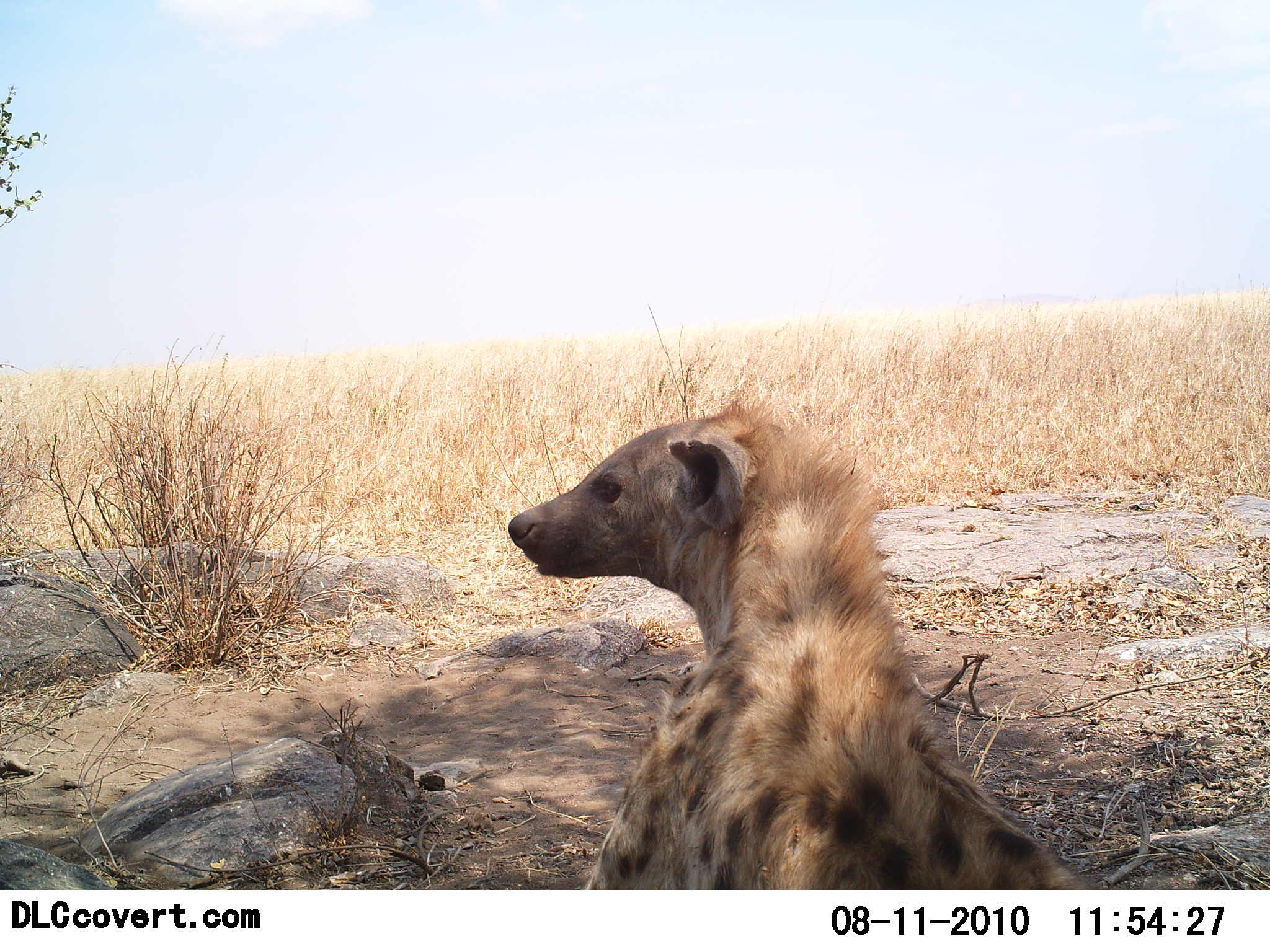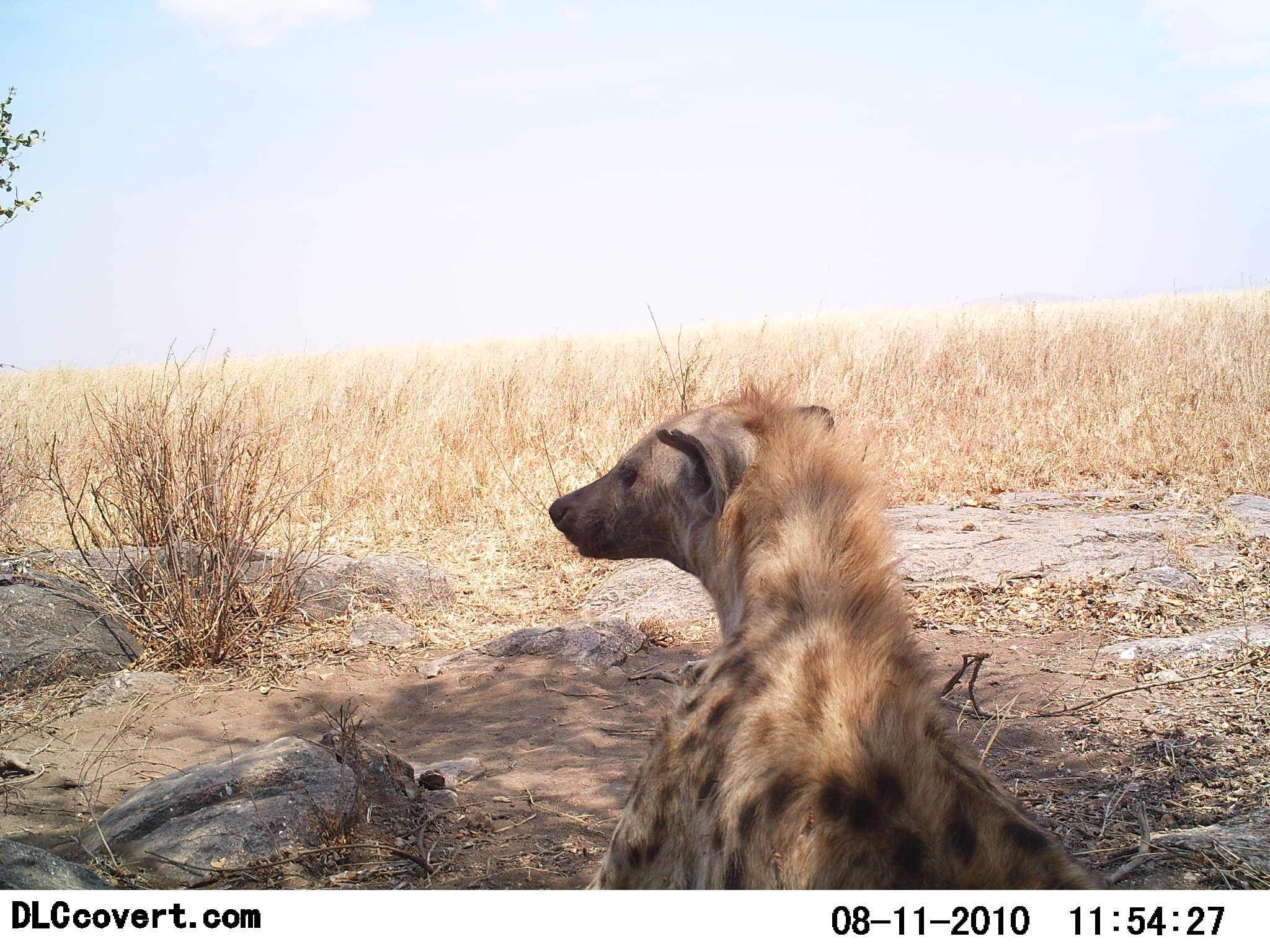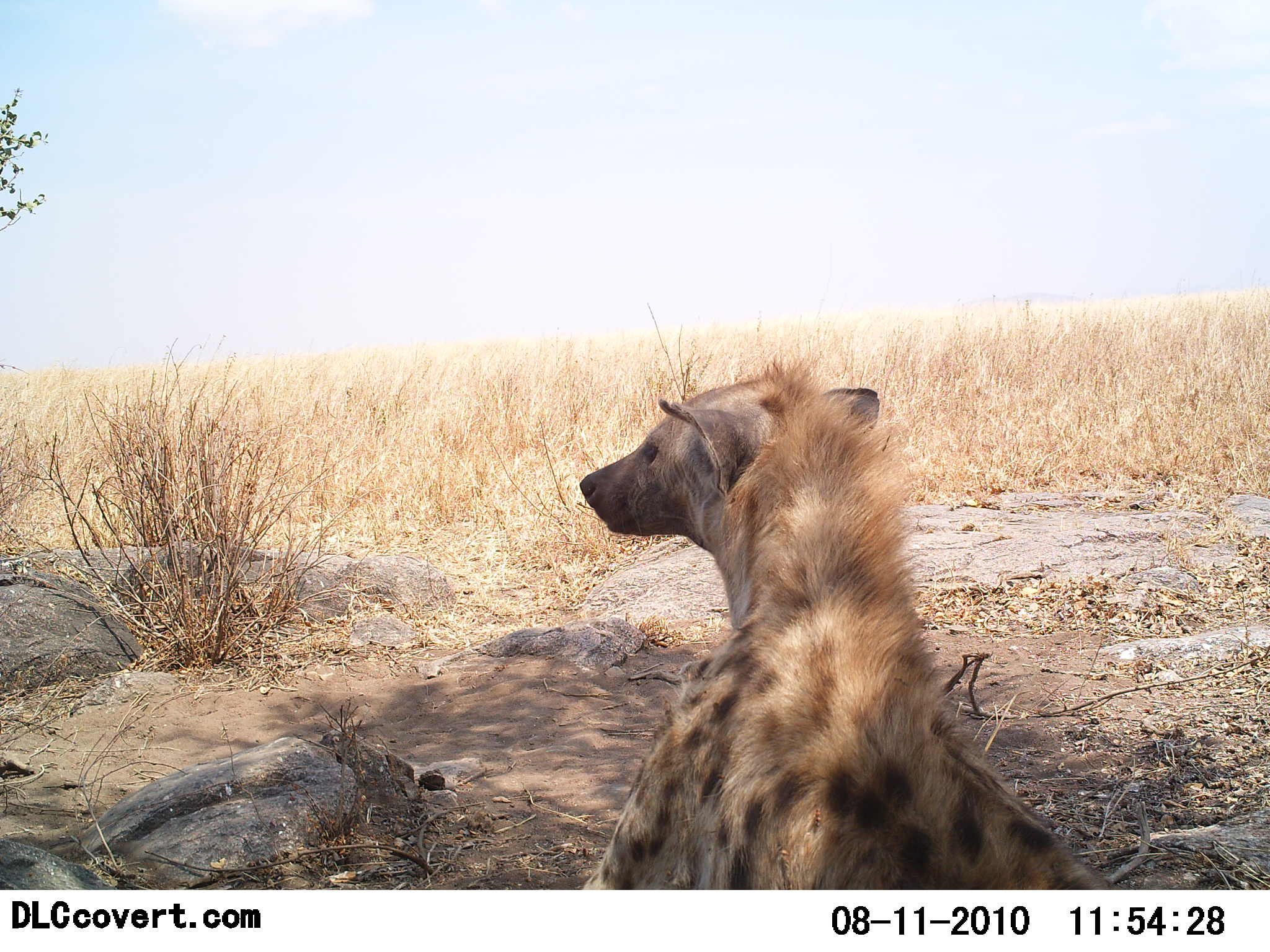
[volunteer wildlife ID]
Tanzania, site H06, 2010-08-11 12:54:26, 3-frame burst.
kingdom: Animalia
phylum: Chordata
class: Mammalia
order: Carnivora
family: Hyaenidae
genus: Crocuta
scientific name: Crocuta crocuta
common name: spotted hyena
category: hyenaspotted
Hyenaspotted (spotted hyena) (Crocuta crocuta), count 1. Behavior (volunteer vote fractions): standing 43%, resting 57%, moving 0%, interacting 0%. Young present (vote fraction): 0%. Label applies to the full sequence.